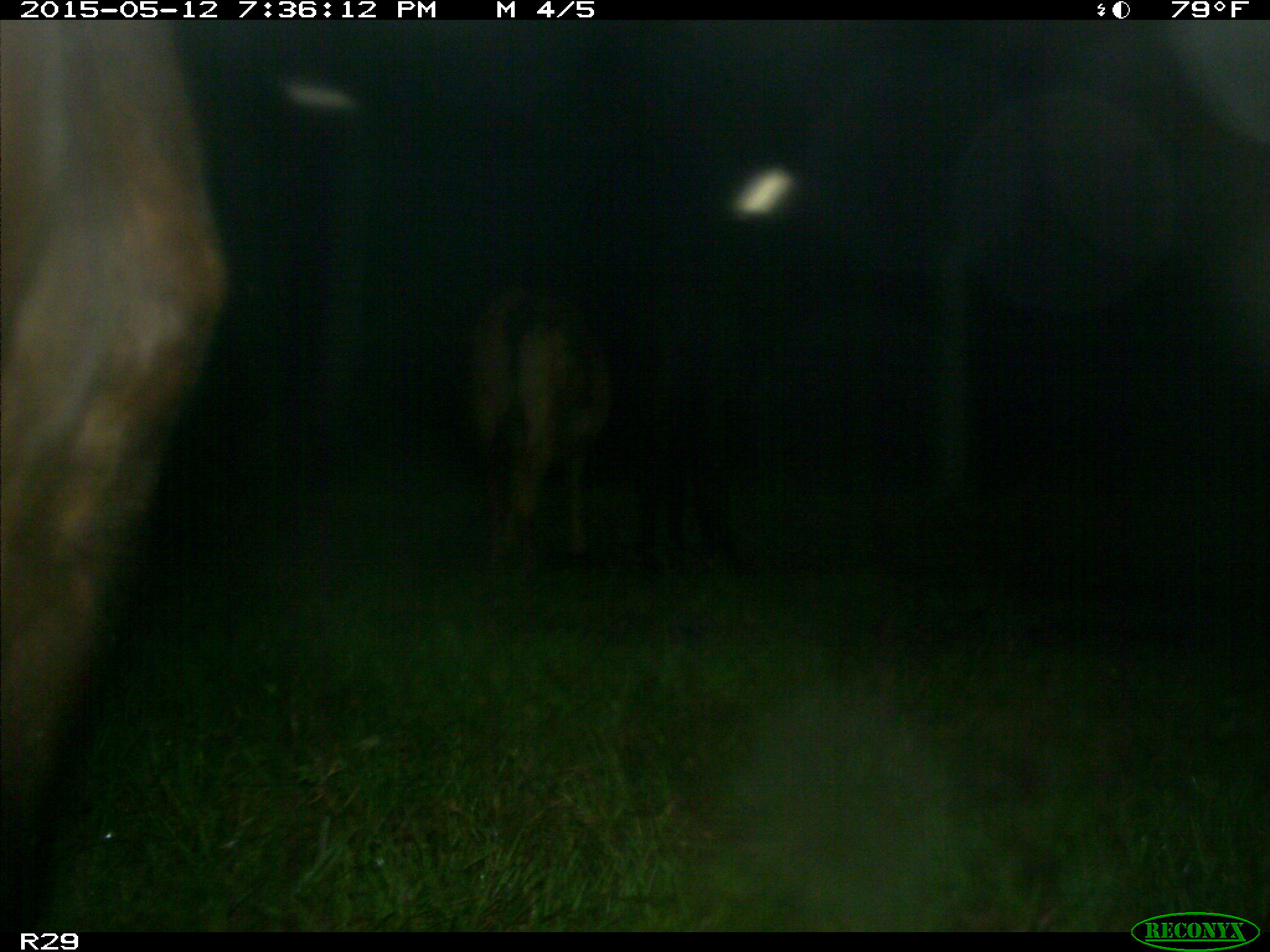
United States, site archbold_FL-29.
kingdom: Animalia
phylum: Chordata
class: Mammalia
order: Artiodactyla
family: Bovidae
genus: Bos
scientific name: Bos taurus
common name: domestic cow